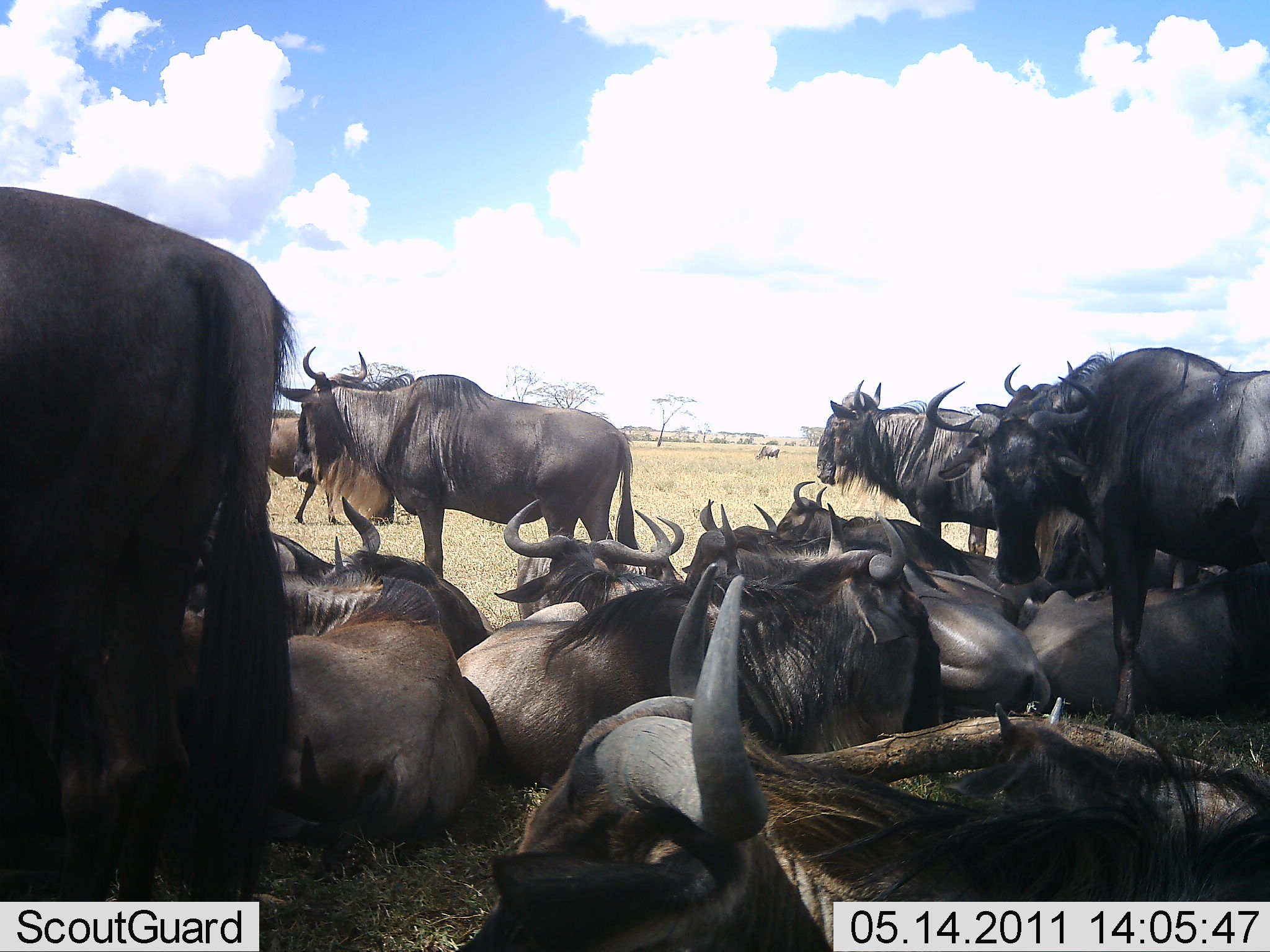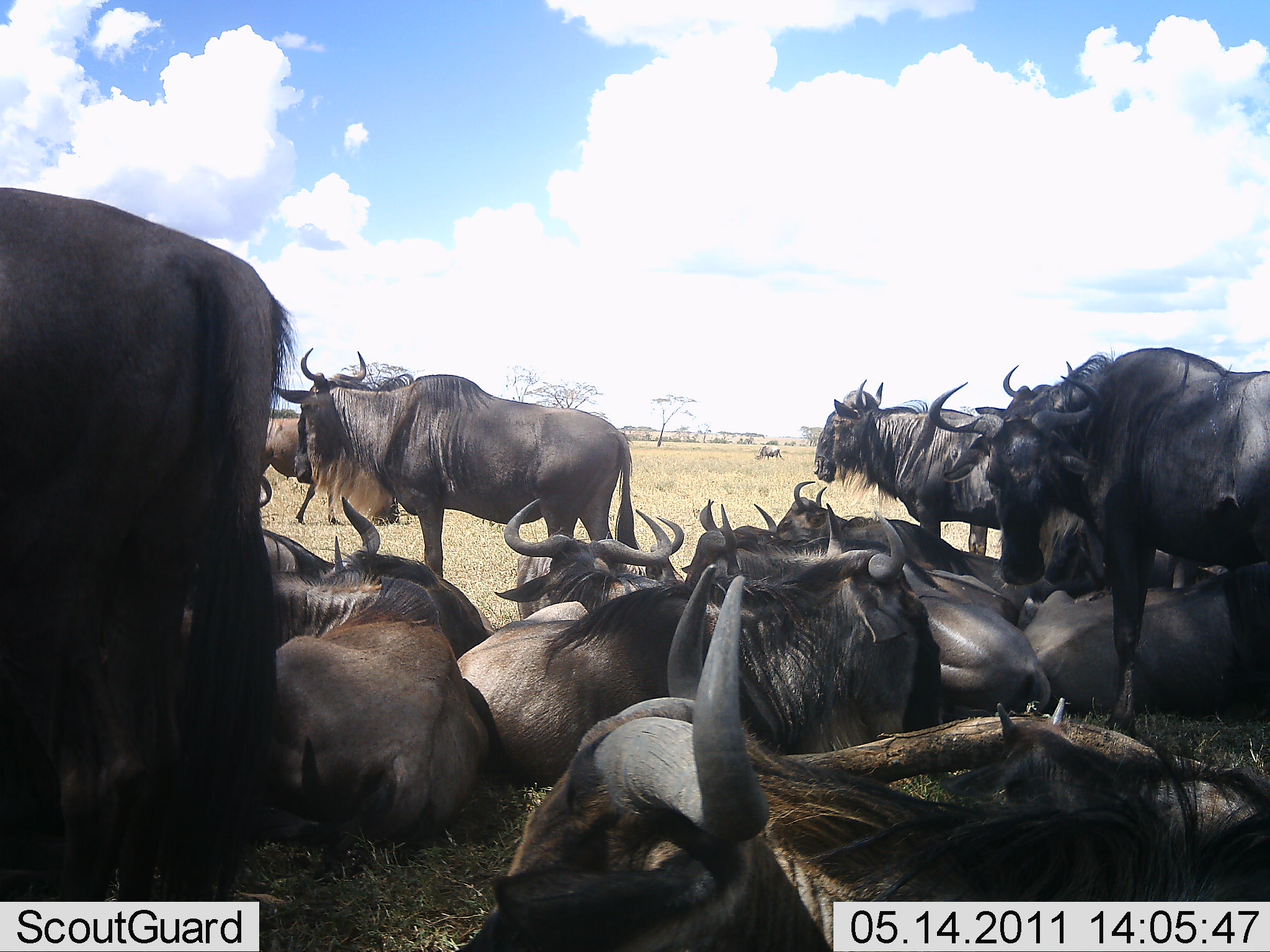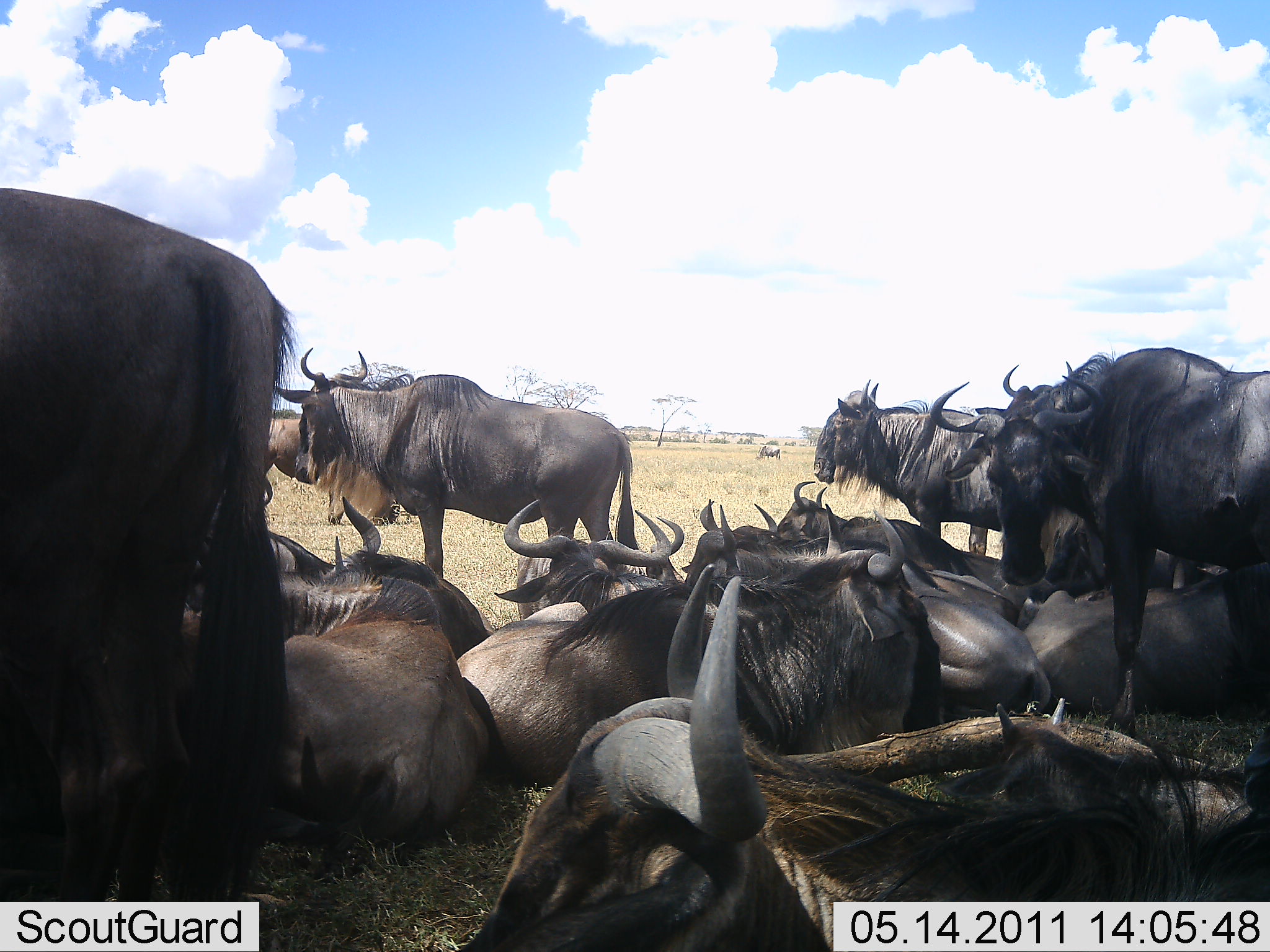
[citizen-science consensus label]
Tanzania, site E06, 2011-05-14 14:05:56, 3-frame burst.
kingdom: Animalia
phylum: Chordata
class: Mammalia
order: Artiodactyla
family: Bovidae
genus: Connochaetes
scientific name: Connochaetes taurinus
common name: blue wildebeest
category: wildebeest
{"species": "wildebeest (blue wildebeest) (Connochaetes taurinus)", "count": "11-50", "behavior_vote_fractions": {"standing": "71%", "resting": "100%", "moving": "0%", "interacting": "14%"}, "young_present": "7%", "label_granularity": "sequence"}